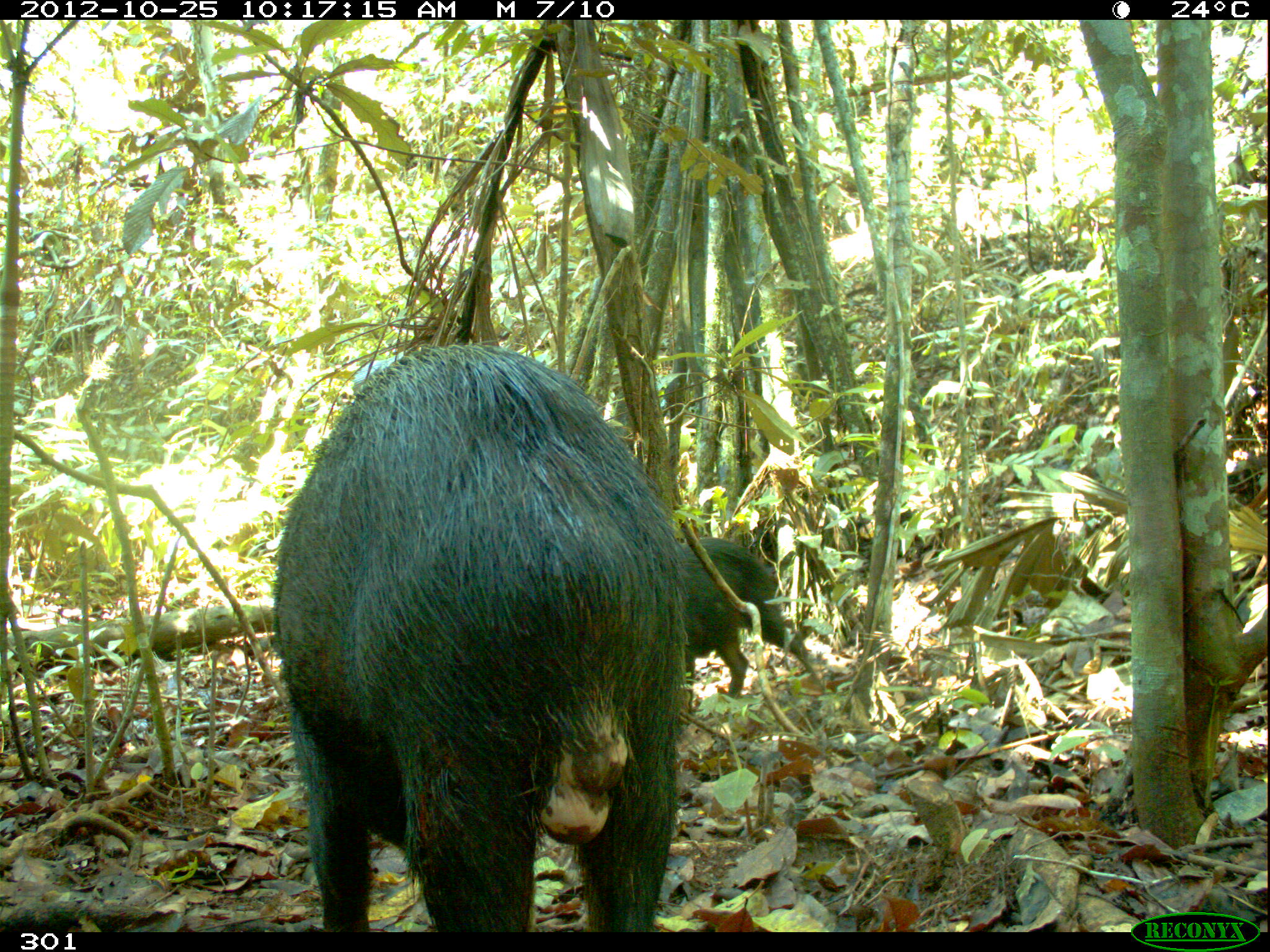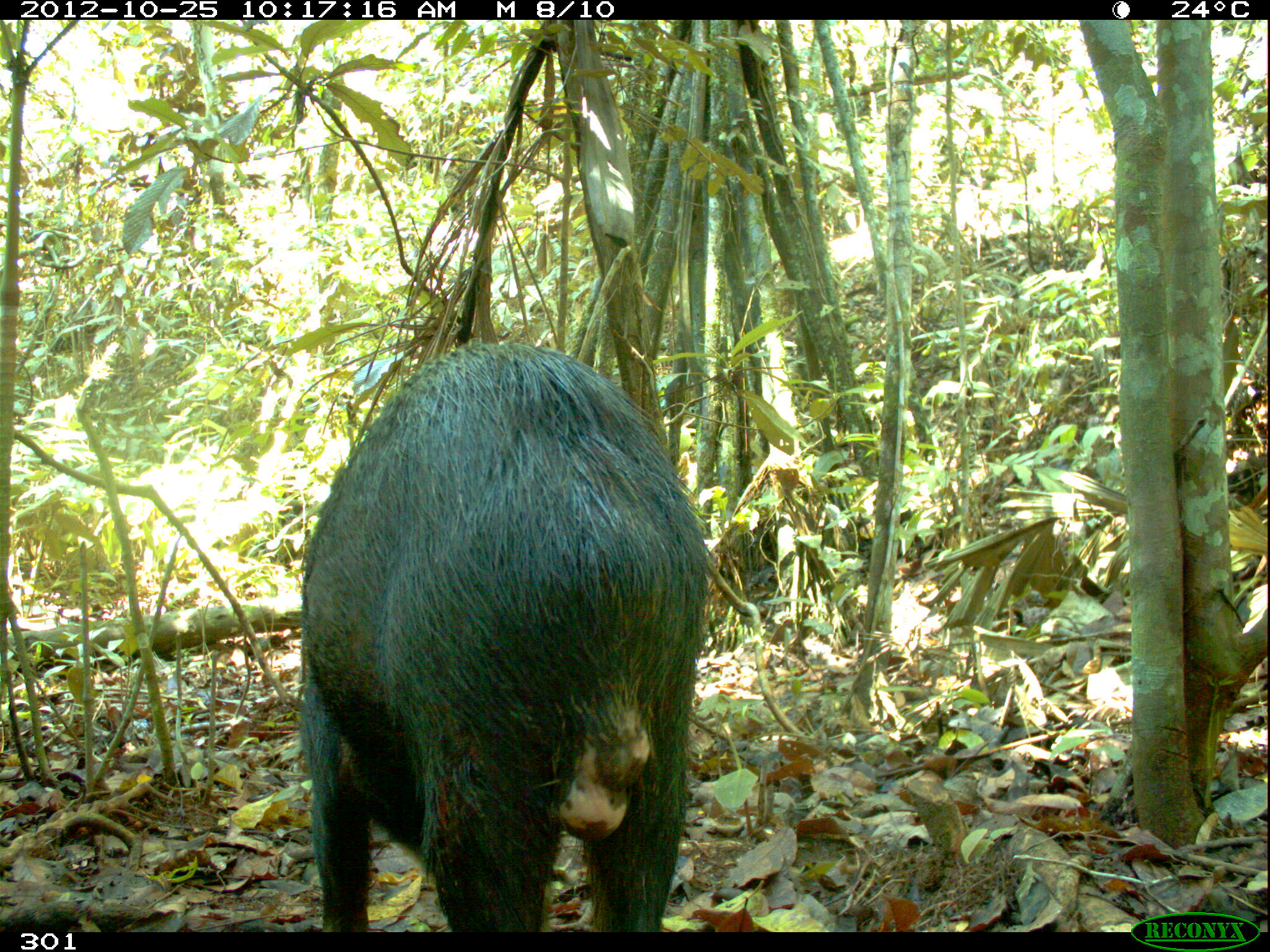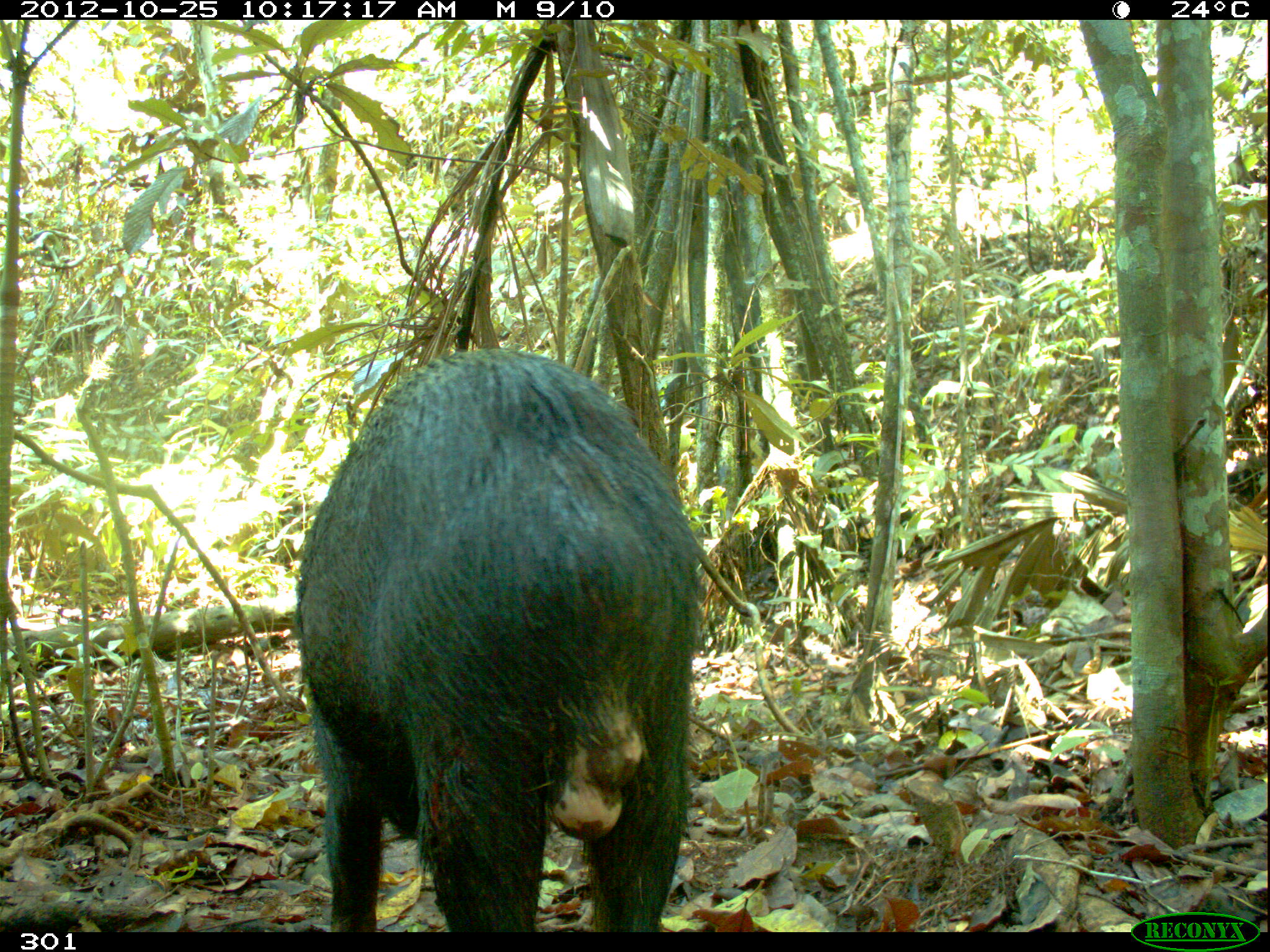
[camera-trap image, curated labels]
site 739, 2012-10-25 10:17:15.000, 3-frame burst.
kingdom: Animalia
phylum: Chordata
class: Mammalia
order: Artiodactyla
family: Tayassuidae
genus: Tayassu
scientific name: Tayassu pecari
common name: white-lipped peccary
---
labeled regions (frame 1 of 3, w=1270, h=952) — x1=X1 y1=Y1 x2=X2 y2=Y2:
tayassu pecari: x1=270 y1=338 x2=693 y2=933; x1=671 y1=535 x2=834 y2=704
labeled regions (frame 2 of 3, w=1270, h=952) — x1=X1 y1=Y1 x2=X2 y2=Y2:
tayassu pecari: x1=299 y1=343 x2=714 y2=933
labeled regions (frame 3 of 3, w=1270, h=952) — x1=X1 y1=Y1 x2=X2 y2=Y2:
tayassu pecari: x1=292 y1=348 x2=708 y2=932